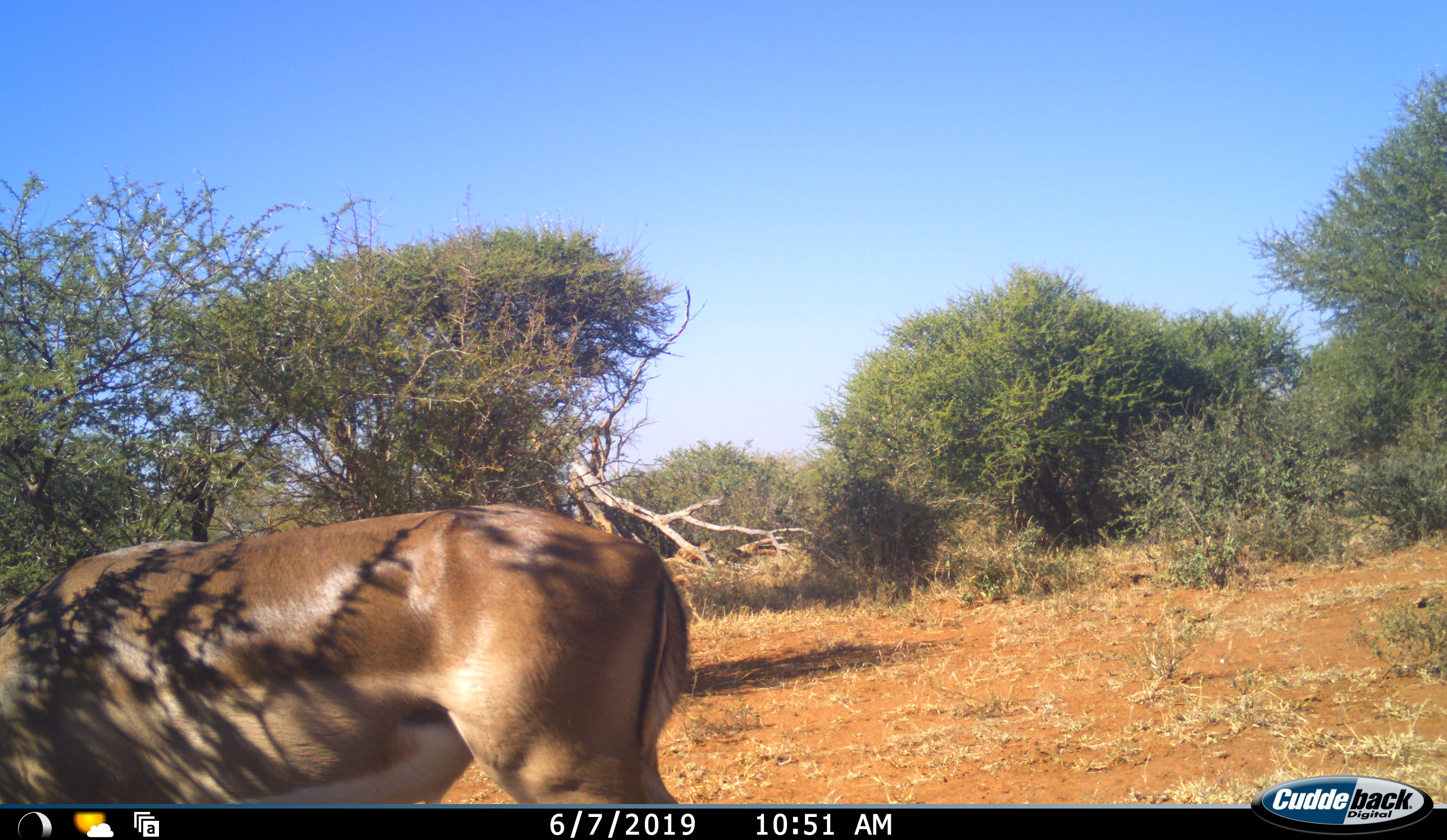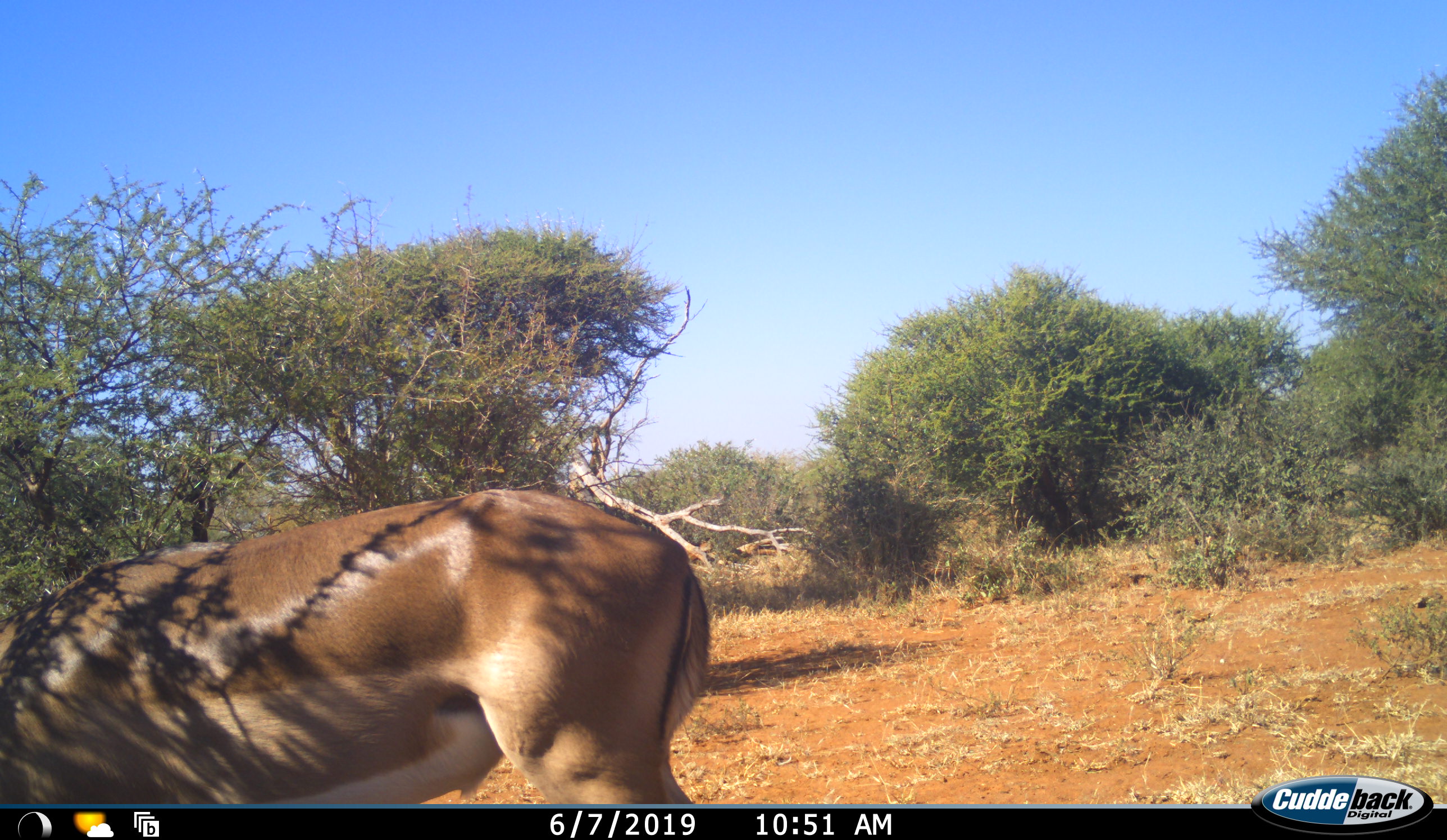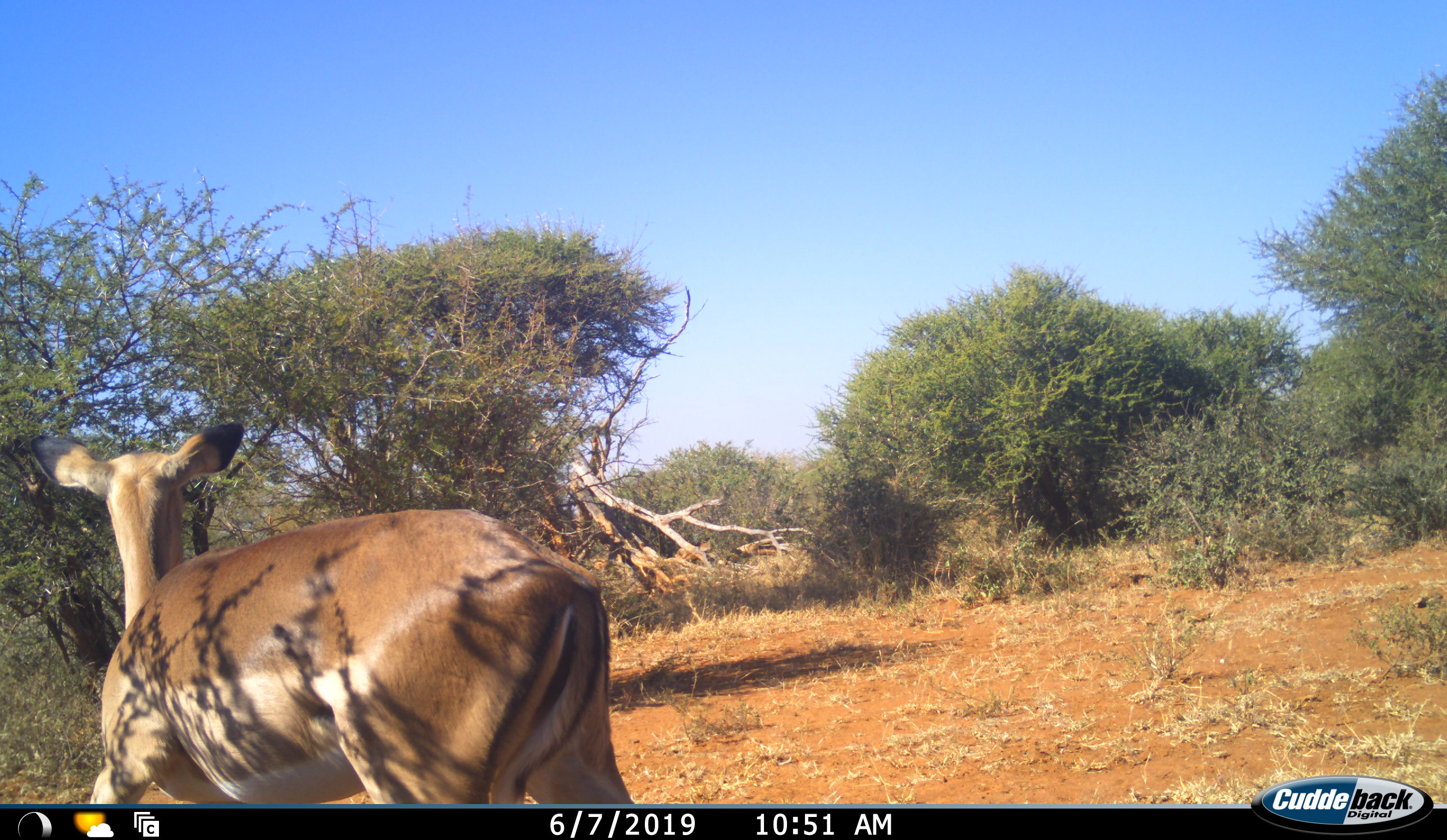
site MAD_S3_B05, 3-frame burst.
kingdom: Animalia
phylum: Chordata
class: Mammalia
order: Artiodactyla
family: Bovidae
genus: Aepyceros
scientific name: Aepyceros melampus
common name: impala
Impala (Aepyceros melampus), count 1. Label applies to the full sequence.